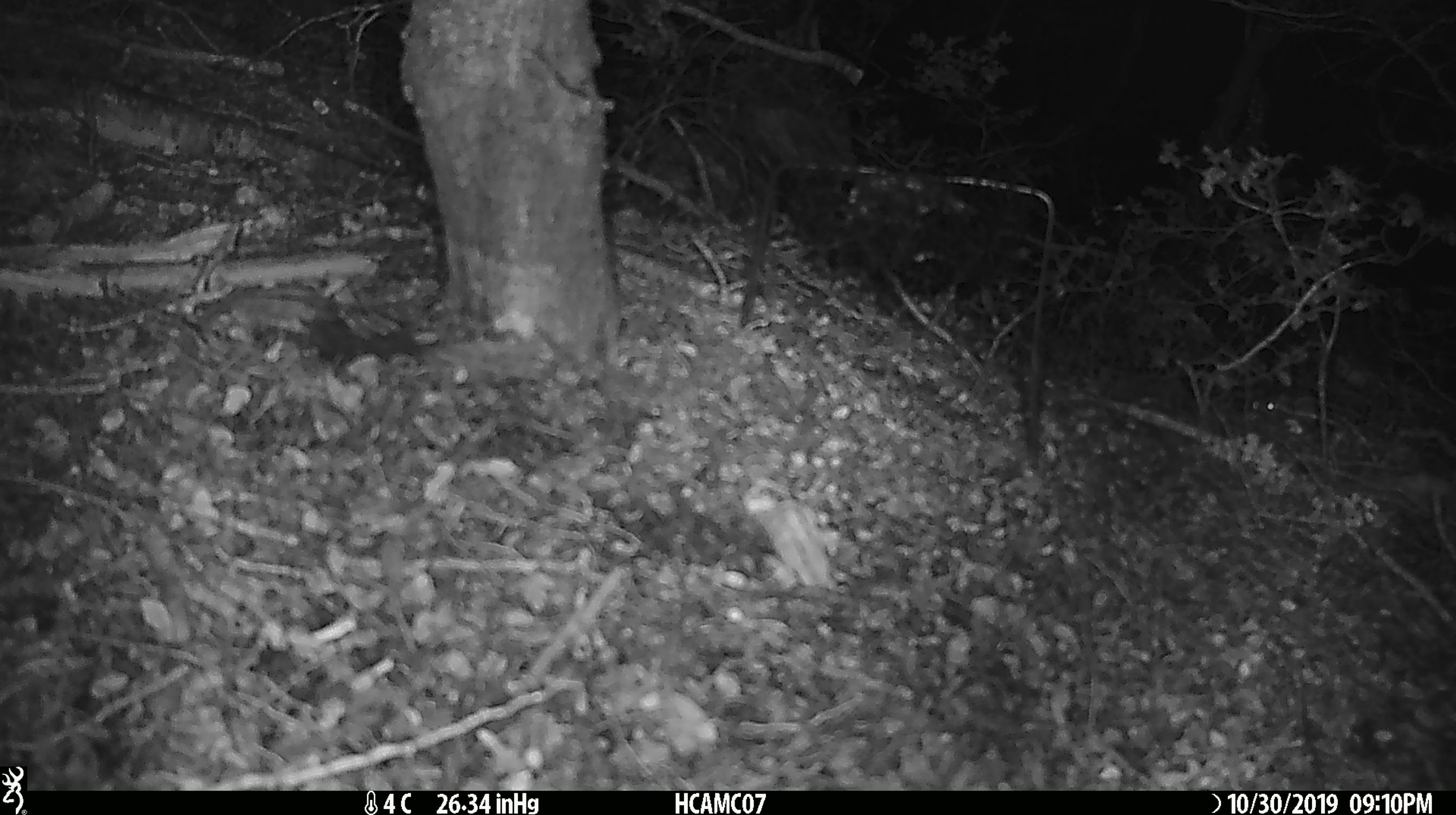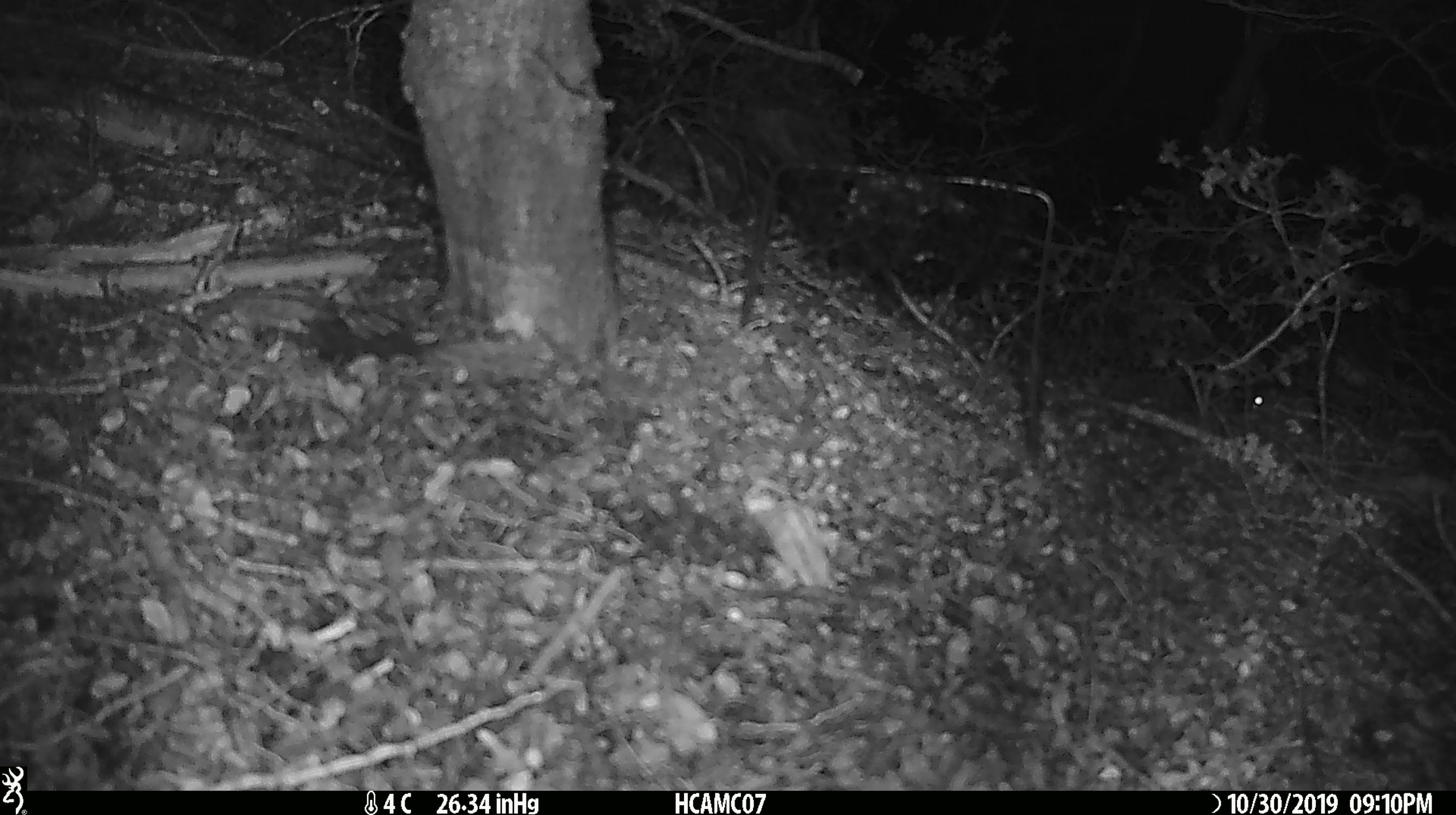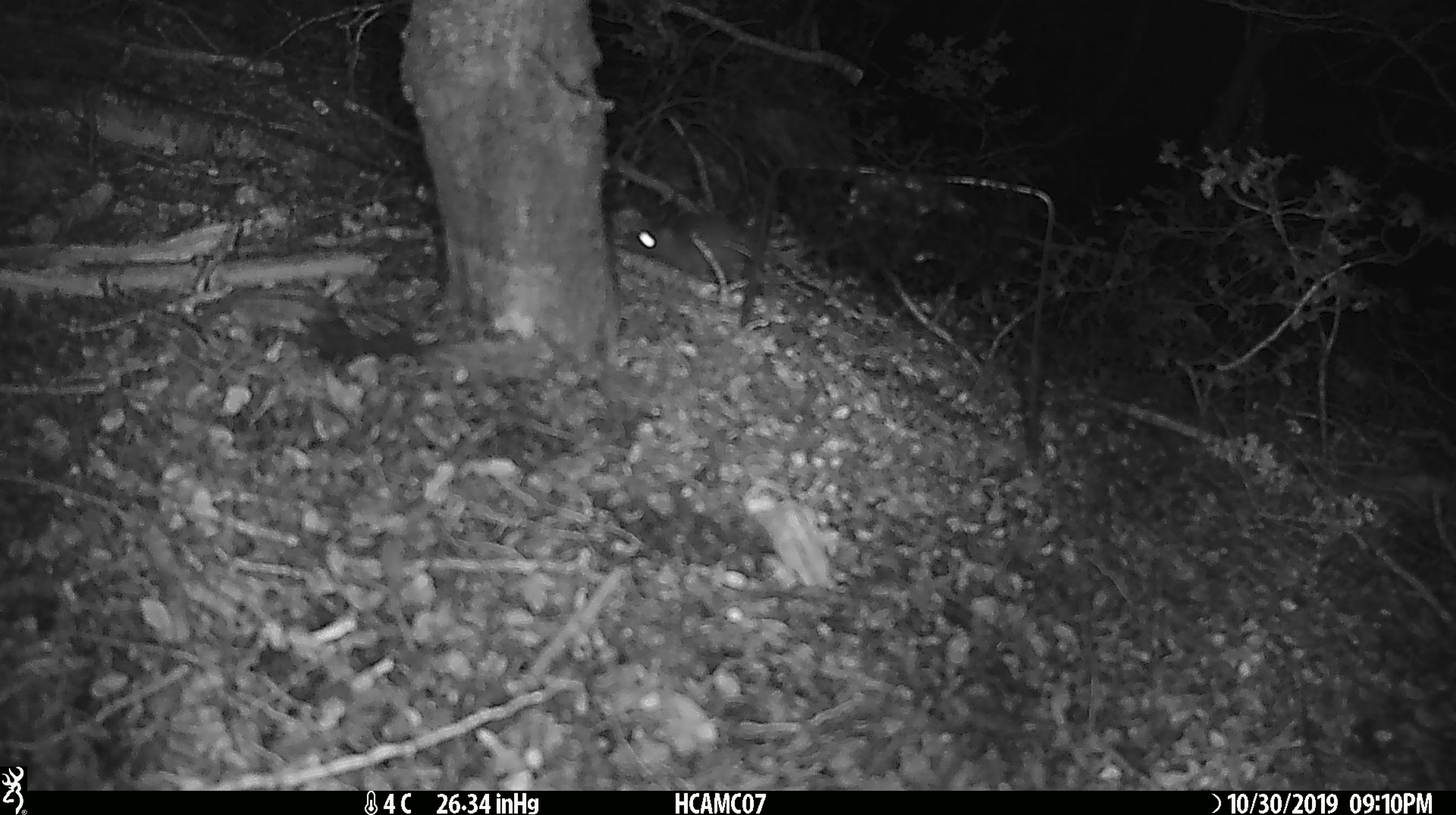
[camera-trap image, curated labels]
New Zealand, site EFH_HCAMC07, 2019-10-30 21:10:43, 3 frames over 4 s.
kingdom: Animalia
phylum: Chordata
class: Mammalia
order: Rodentia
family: Muridae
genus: Mus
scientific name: Mus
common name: mouse